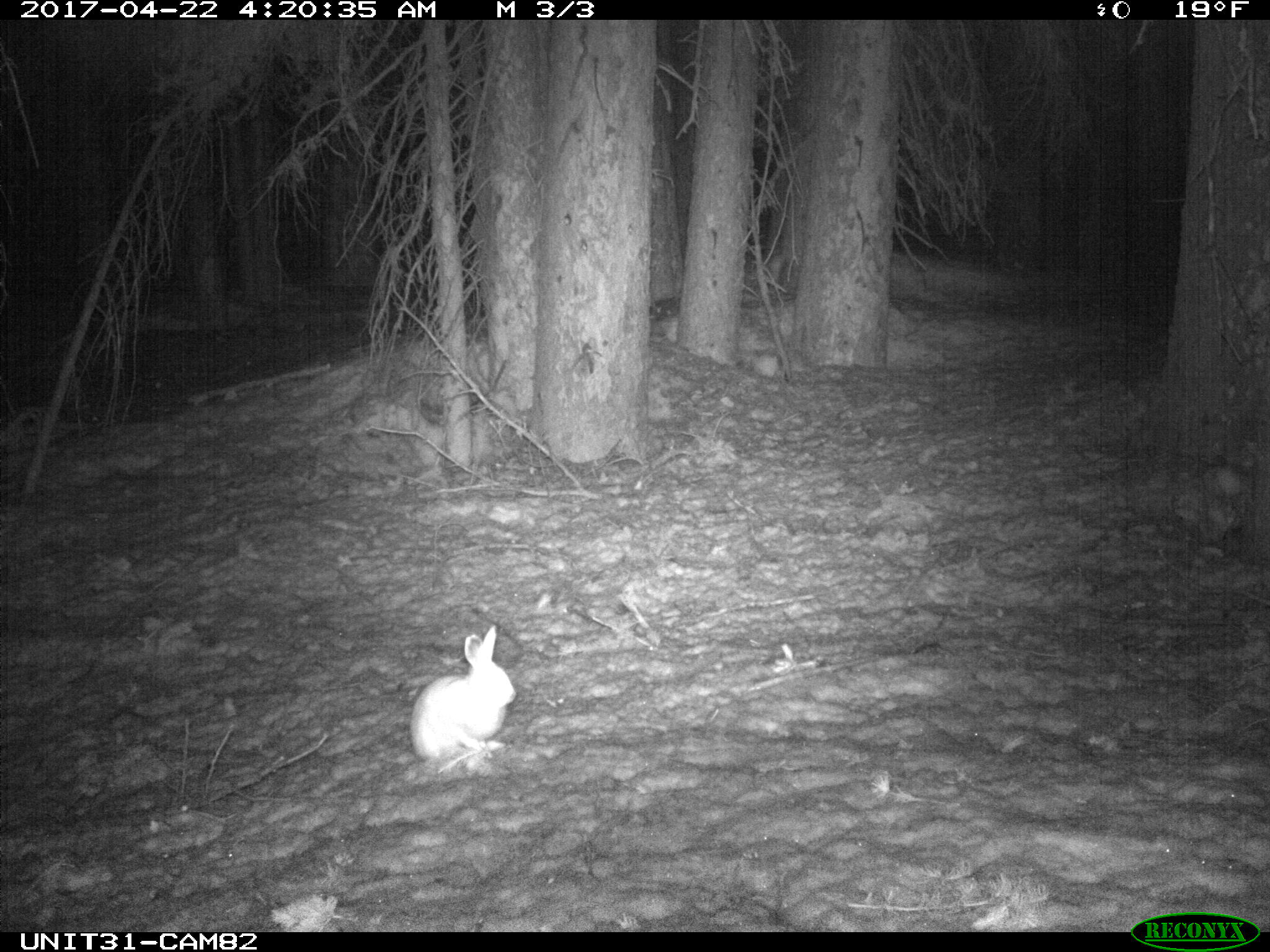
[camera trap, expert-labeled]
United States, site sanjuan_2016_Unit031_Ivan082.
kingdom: Animalia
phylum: Chordata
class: Mammalia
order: Lagomorpha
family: Leporidae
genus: Lepus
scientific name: Lepus americanus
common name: snowshoe hare